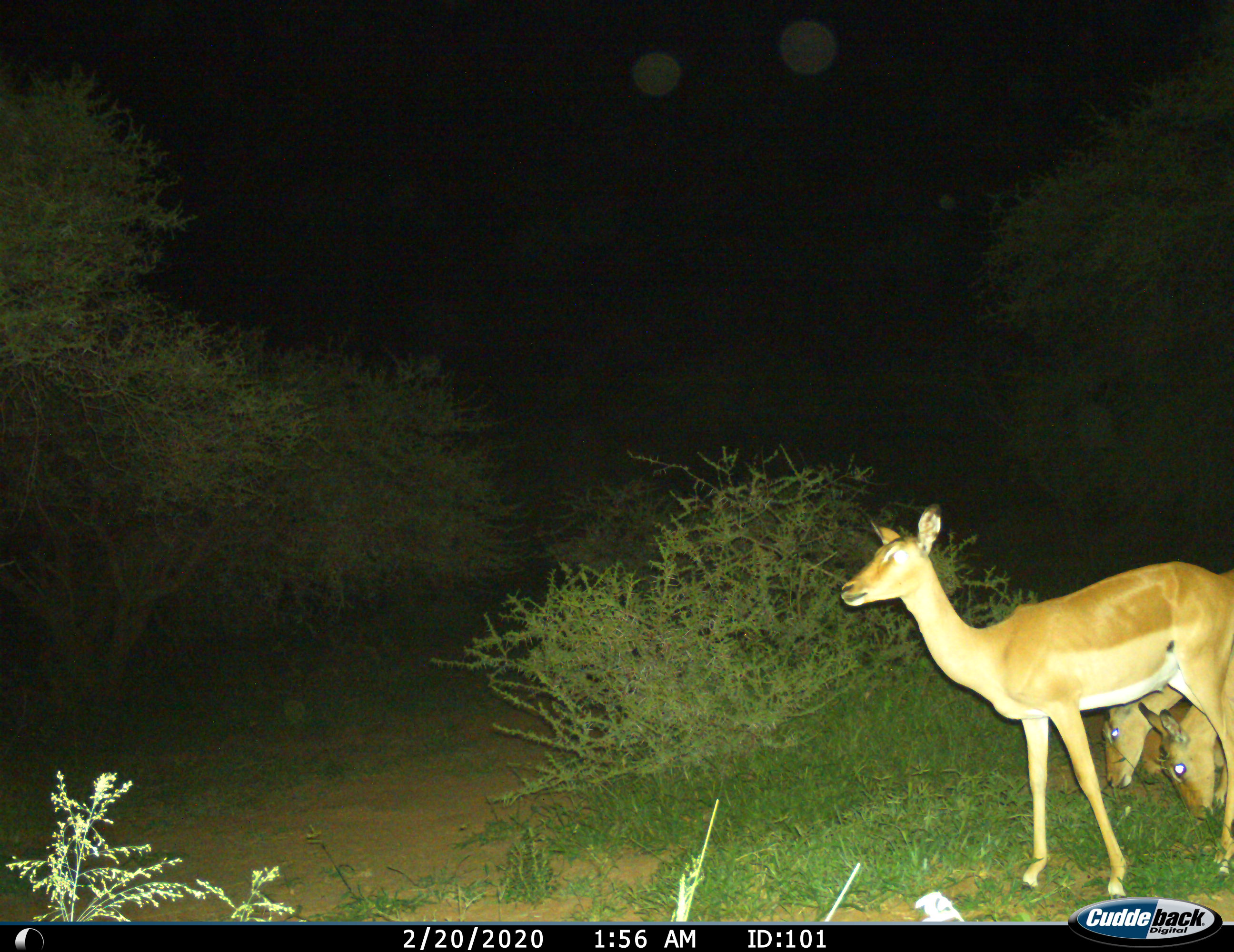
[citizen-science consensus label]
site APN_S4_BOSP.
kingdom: Animalia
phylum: Chordata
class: Mammalia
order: Artiodactyla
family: Bovidae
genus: Aepyceros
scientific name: Aepyceros melampus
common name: impala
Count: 3.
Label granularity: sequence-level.